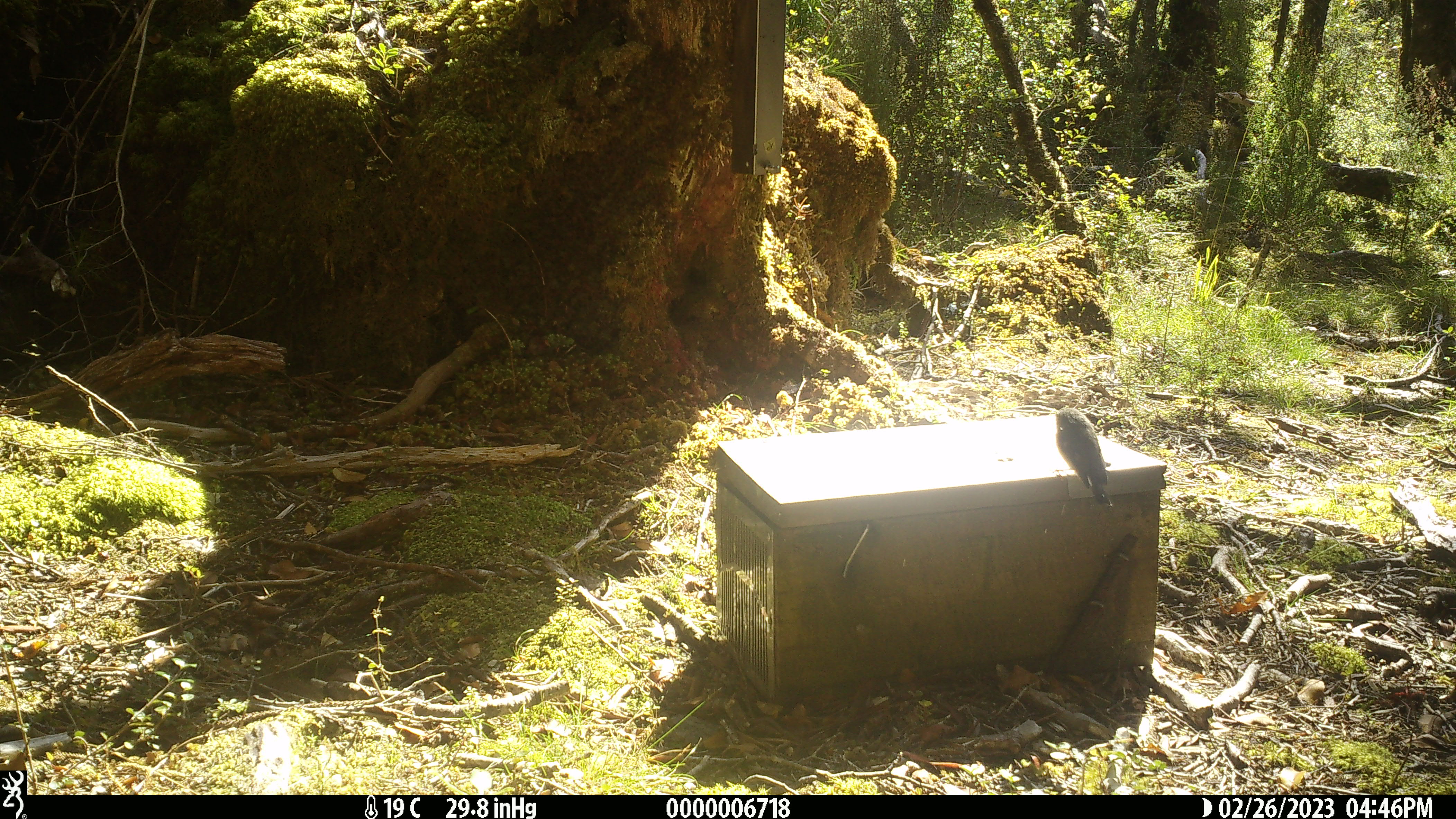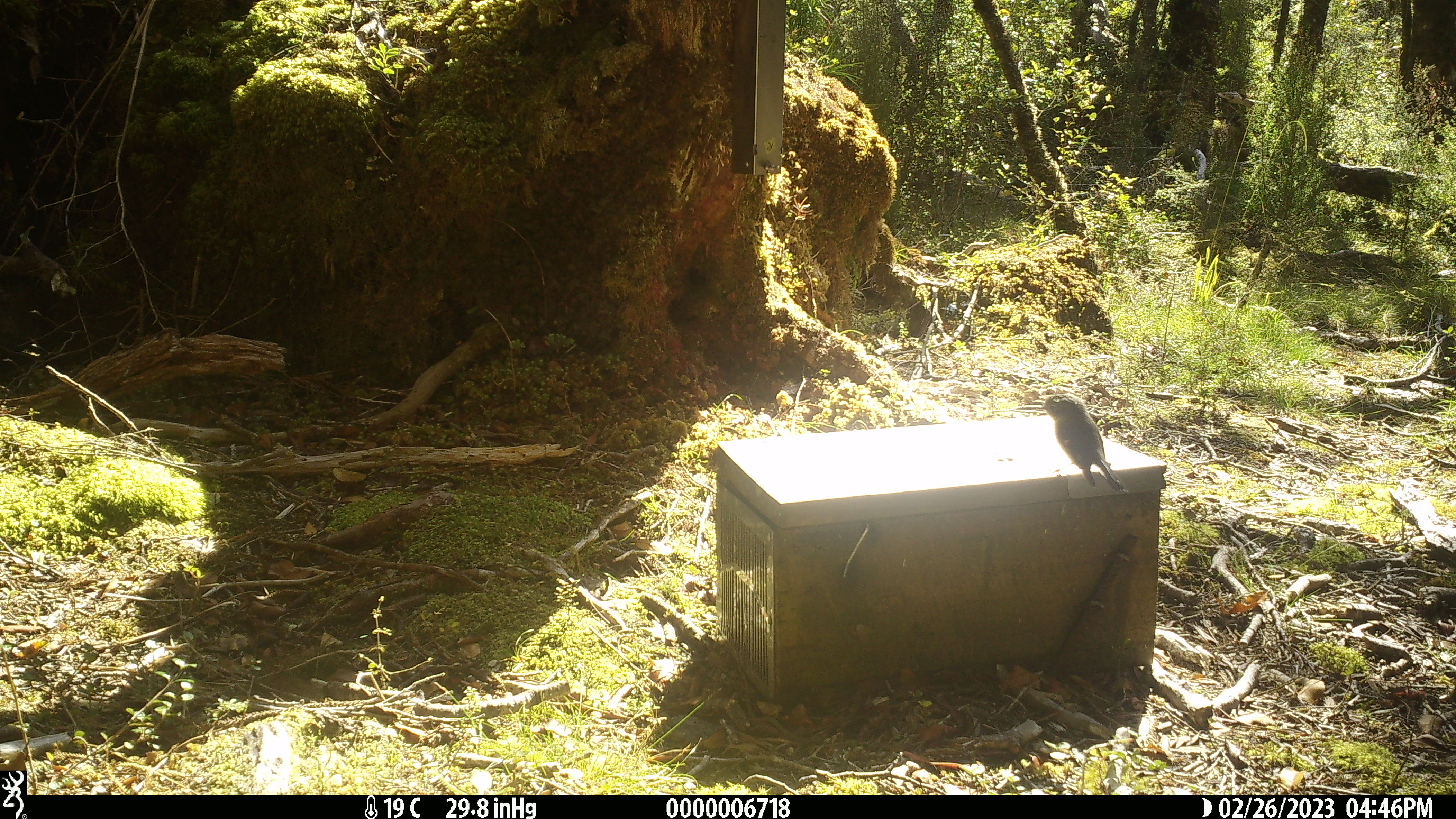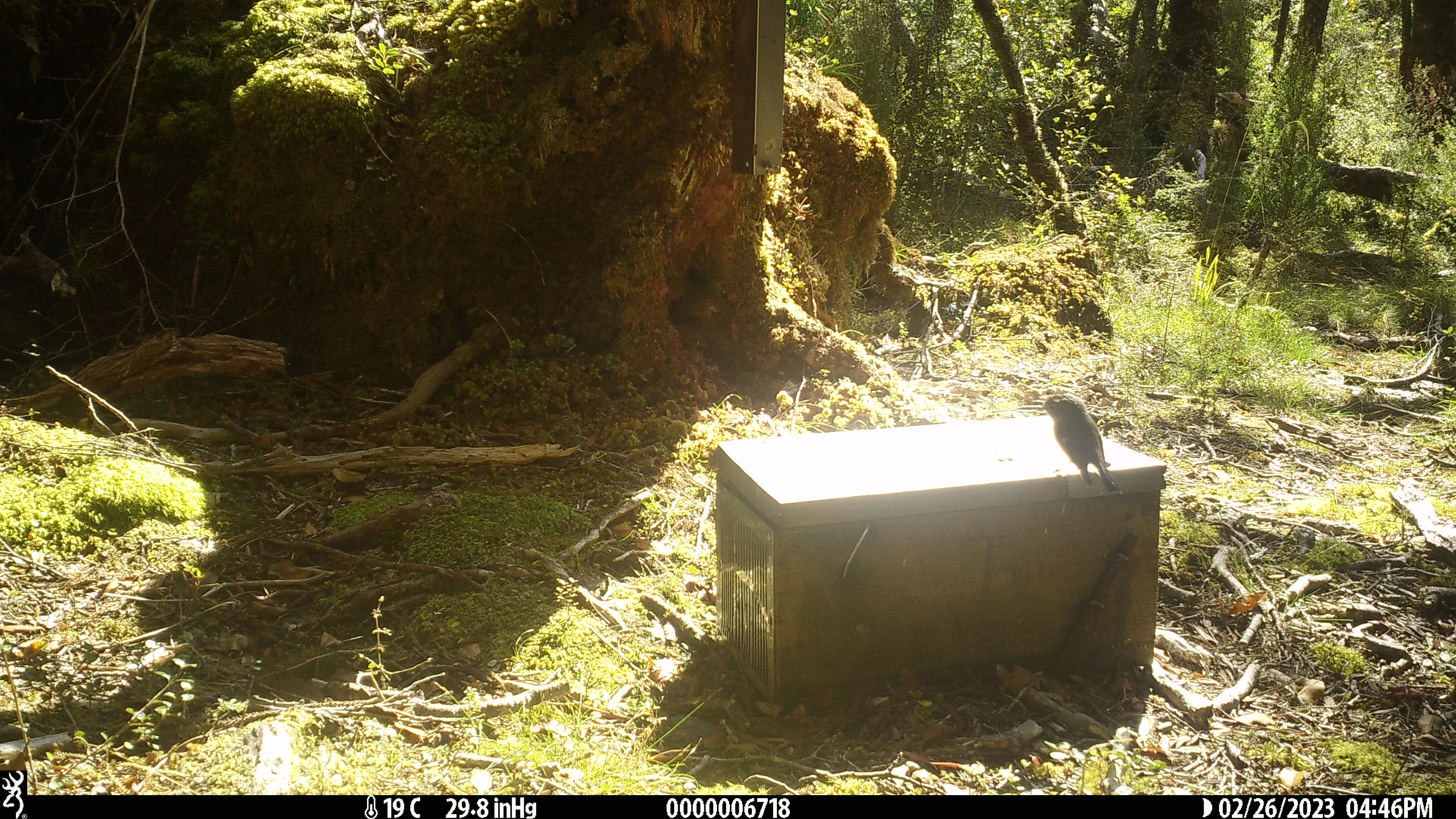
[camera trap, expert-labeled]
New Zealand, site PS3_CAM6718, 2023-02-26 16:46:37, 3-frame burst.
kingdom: Animalia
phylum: Chordata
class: Aves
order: Passeriformes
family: Petroicidae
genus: Petroica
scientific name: Petroica macrocephala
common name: tomtit